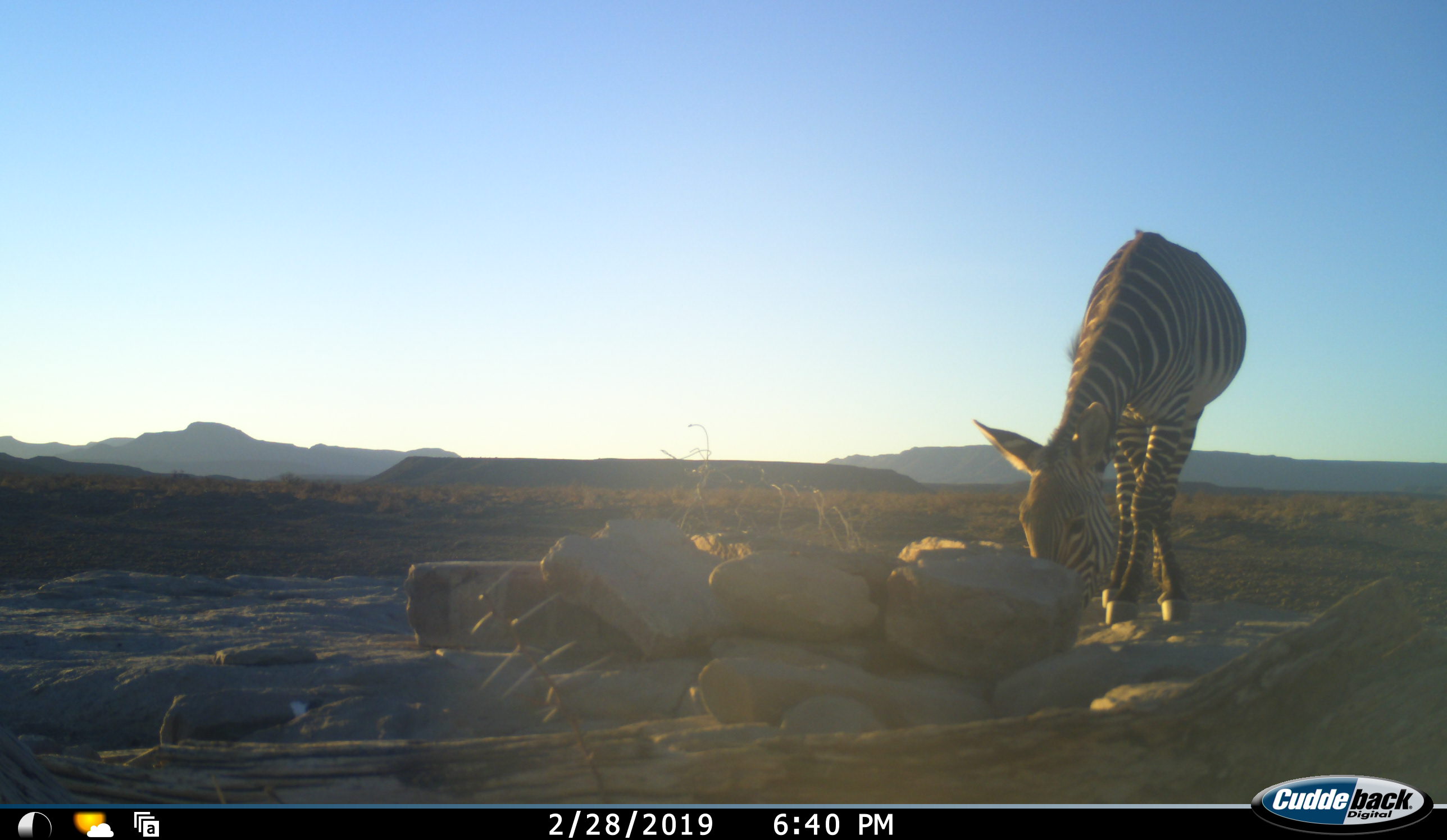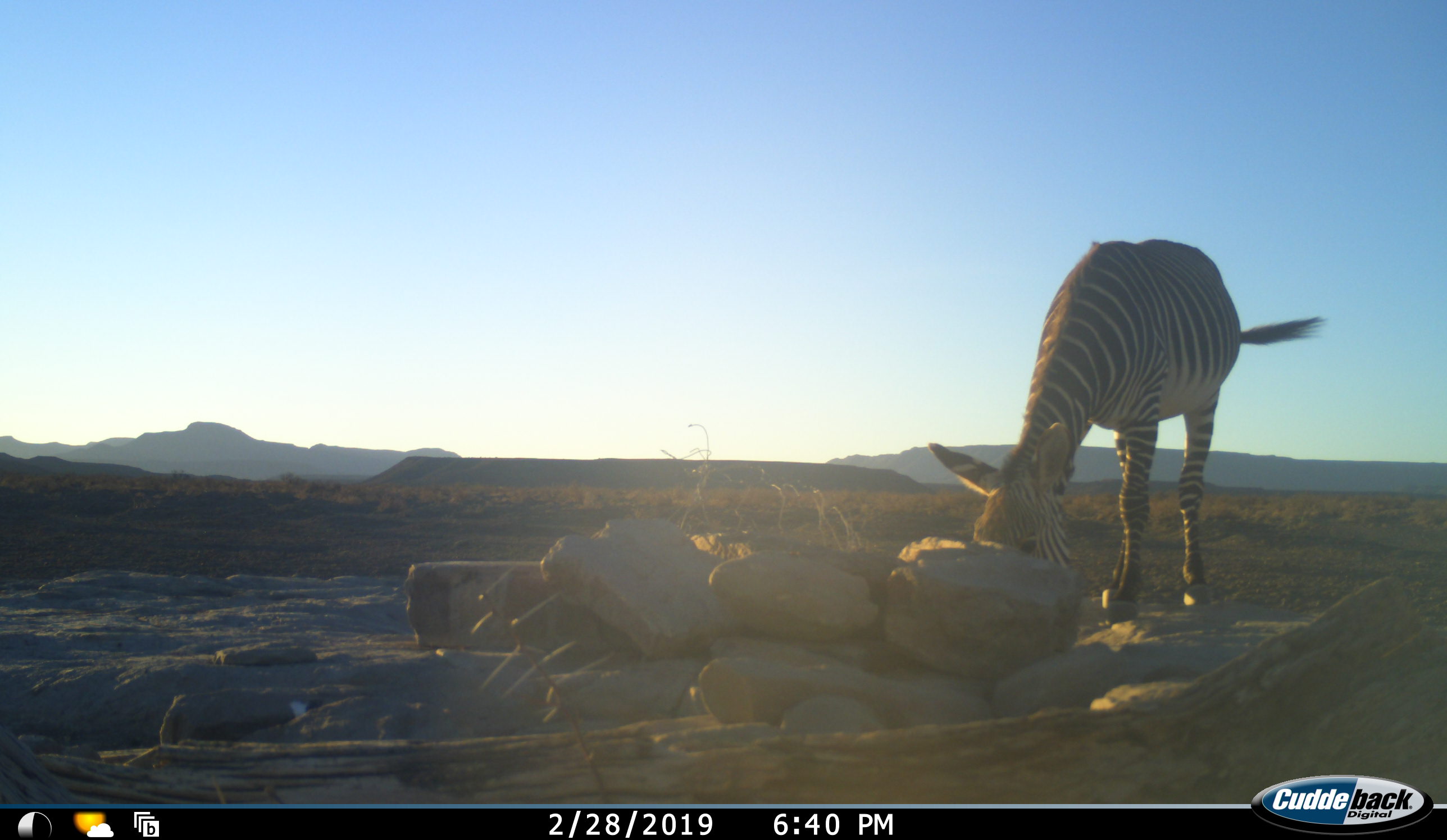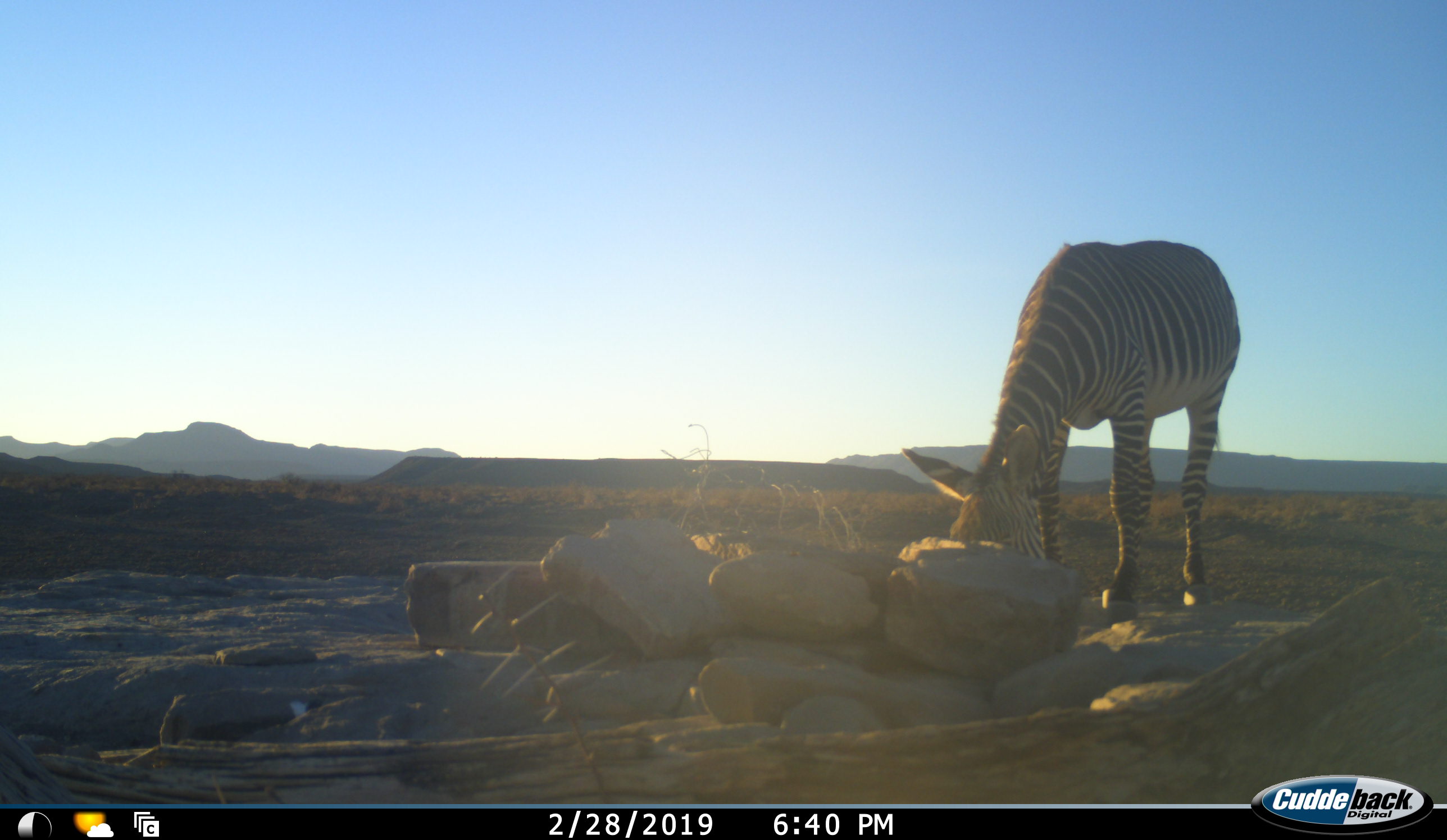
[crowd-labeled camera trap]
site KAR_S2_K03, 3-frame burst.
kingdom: Animalia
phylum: Chordata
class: Mammalia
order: Perissodactyla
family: Equidae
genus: Equus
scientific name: Equus zebra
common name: mountain zebra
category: zebramountain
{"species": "zebramountain (mountain zebra) (Equus zebra)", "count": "1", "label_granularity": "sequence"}